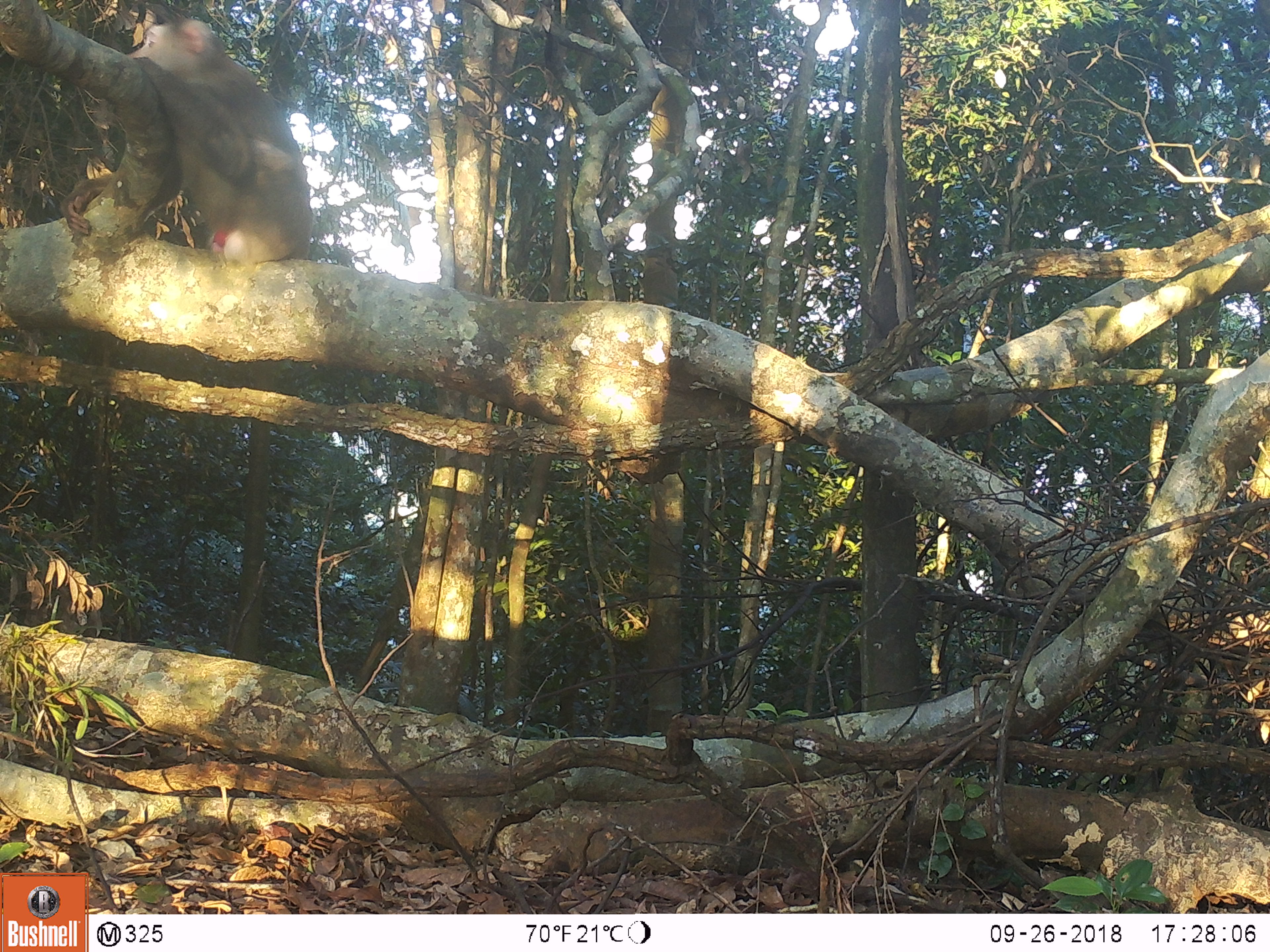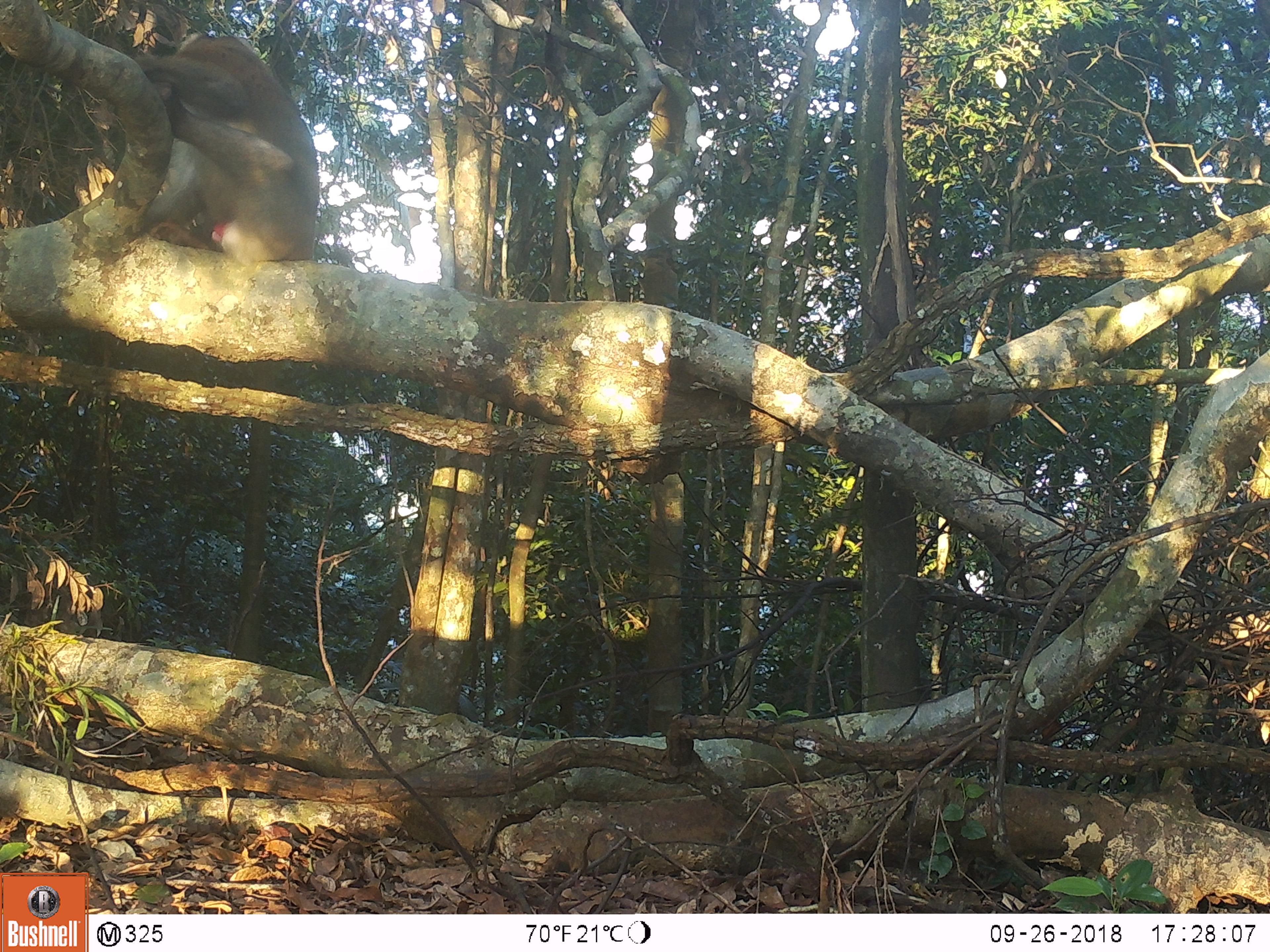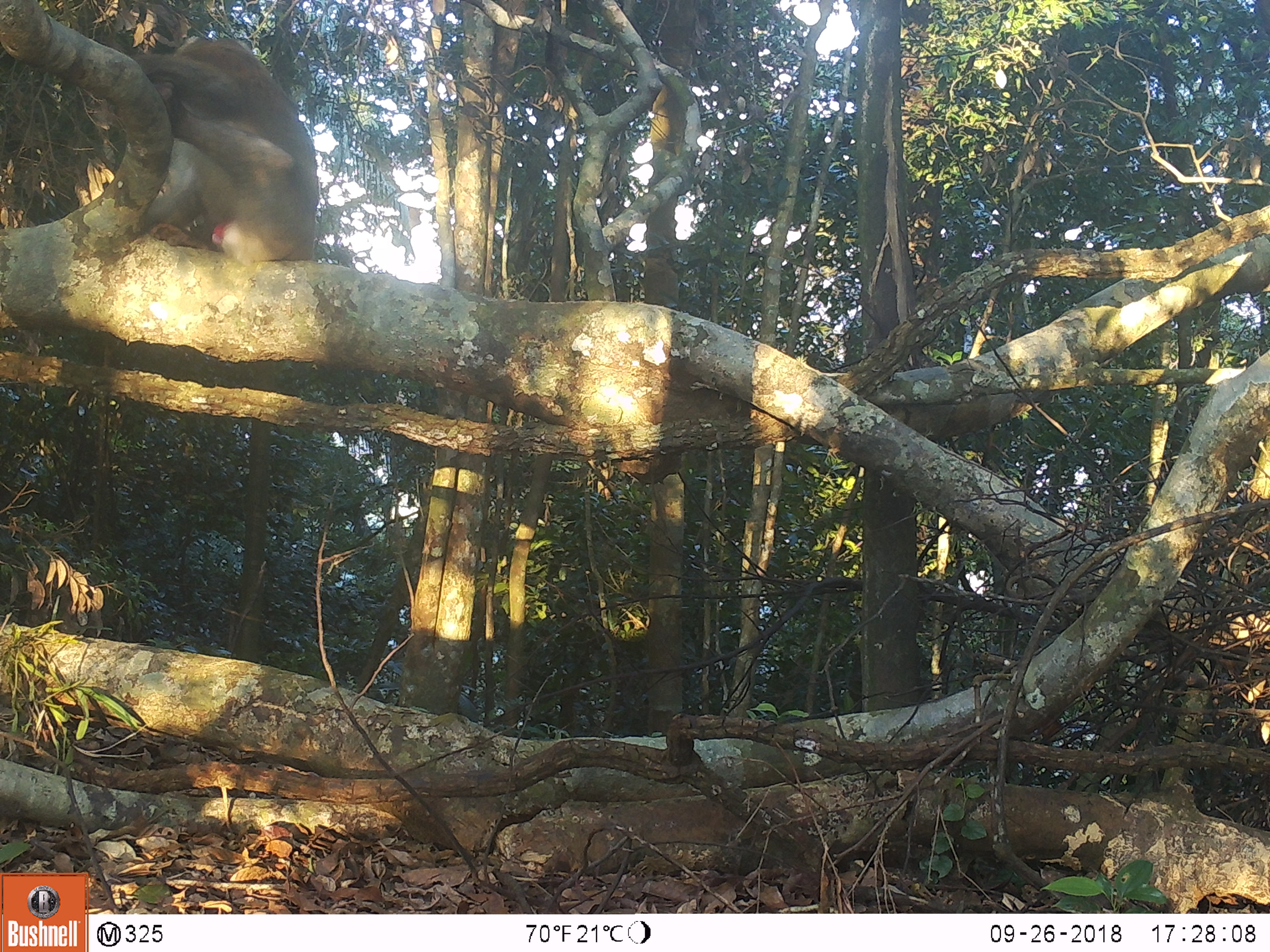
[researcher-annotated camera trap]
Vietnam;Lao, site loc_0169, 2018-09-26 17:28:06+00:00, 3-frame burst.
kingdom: Animalia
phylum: Chordata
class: Mammalia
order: Primates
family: Cercopithecidae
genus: Macaca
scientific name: Macaca nemestrina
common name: pig-tailed macaque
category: pig tailed macaque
Pig tailed macaque (pig-tailed macaque) (Macaca nemestrina). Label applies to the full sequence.